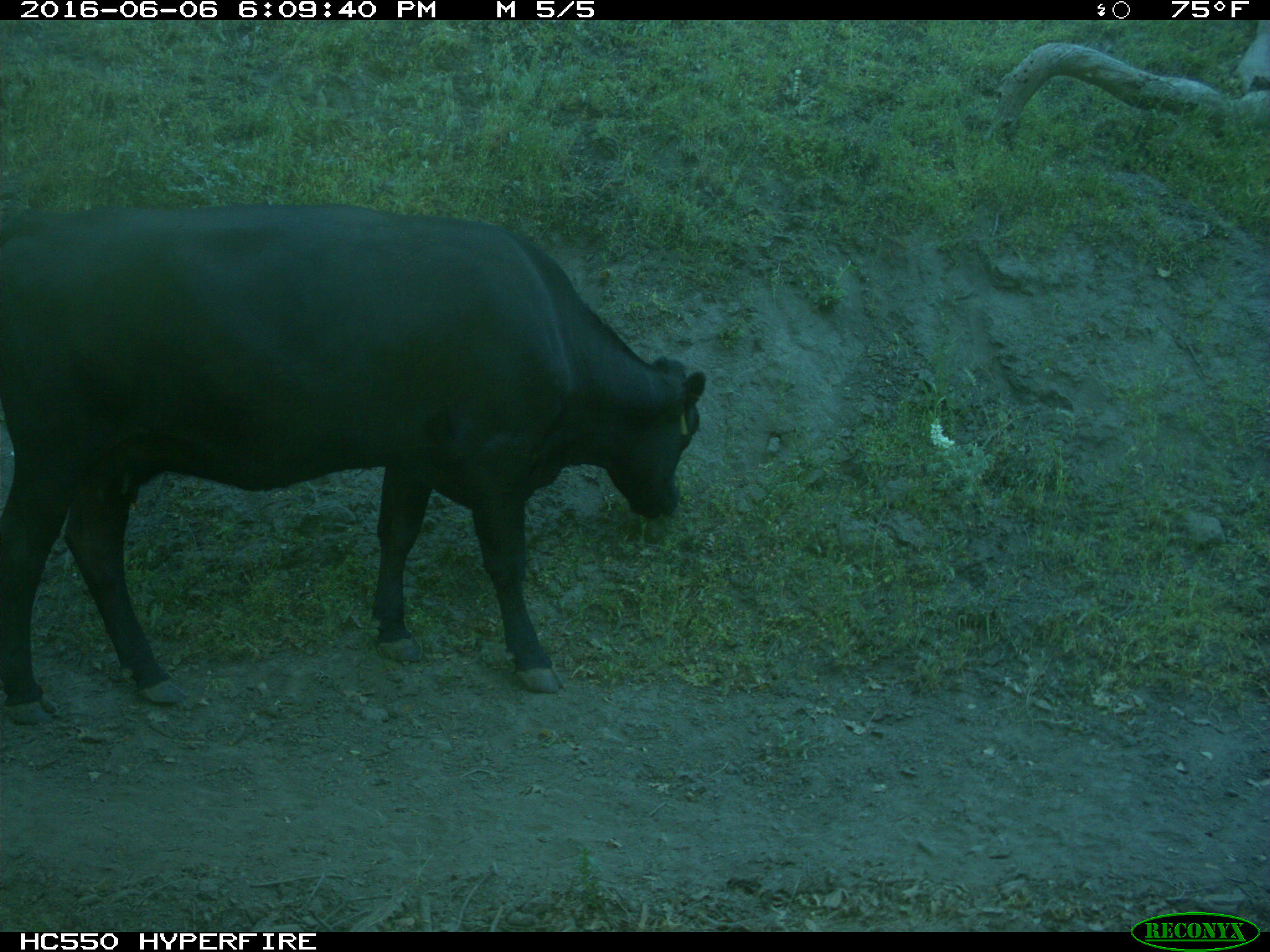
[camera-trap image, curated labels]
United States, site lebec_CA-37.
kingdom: Animalia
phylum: Chordata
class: Mammalia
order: Artiodactyla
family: Bovidae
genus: Bos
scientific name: Bos taurus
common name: domestic cow